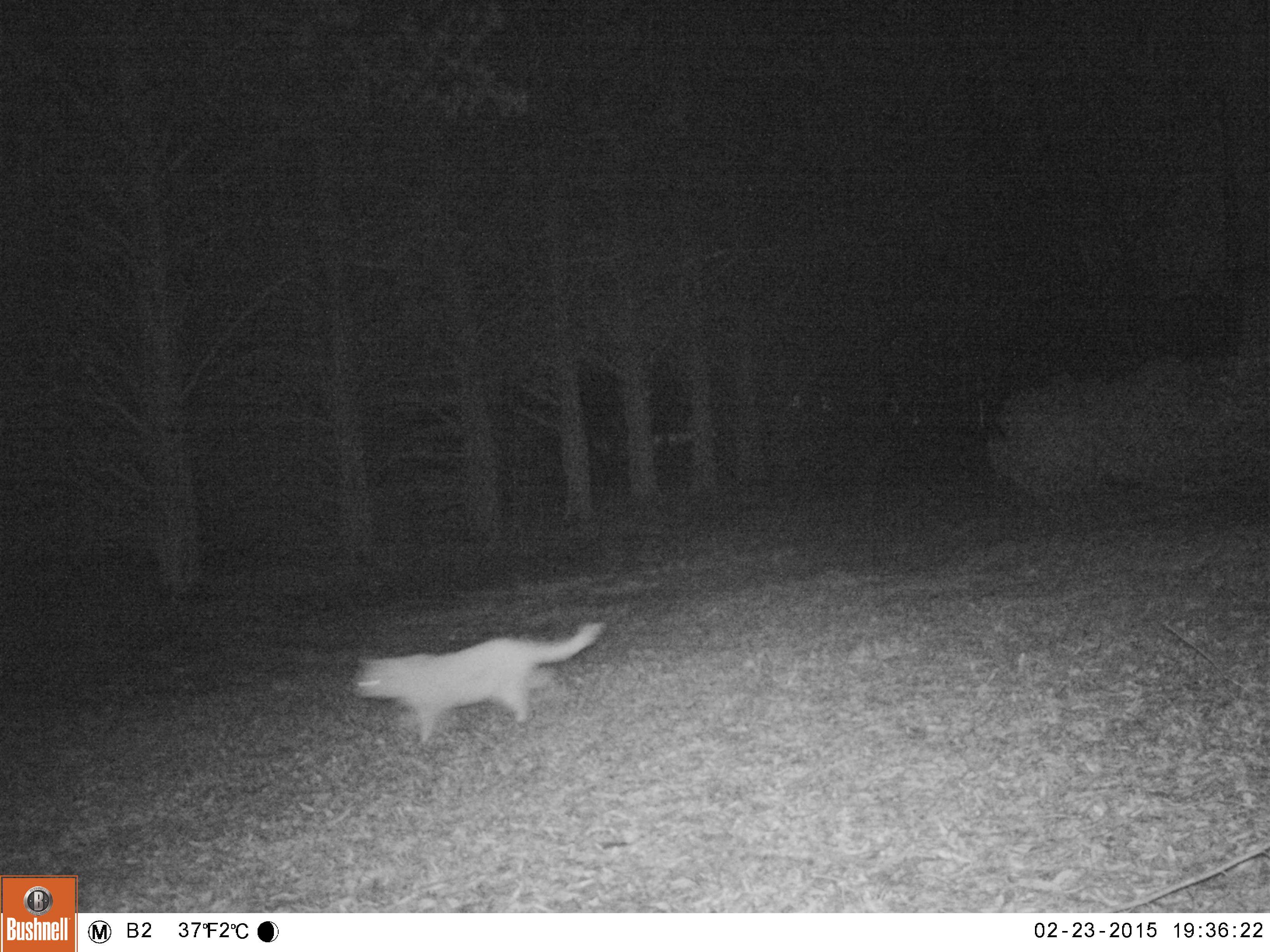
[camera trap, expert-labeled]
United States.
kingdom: Animalia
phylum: Chordata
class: Mammalia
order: Carnivora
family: Felidae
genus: Felis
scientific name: Felis catus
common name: domestic cat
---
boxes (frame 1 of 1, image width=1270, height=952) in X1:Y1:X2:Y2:
Domestic Cat: 337:616:619:758